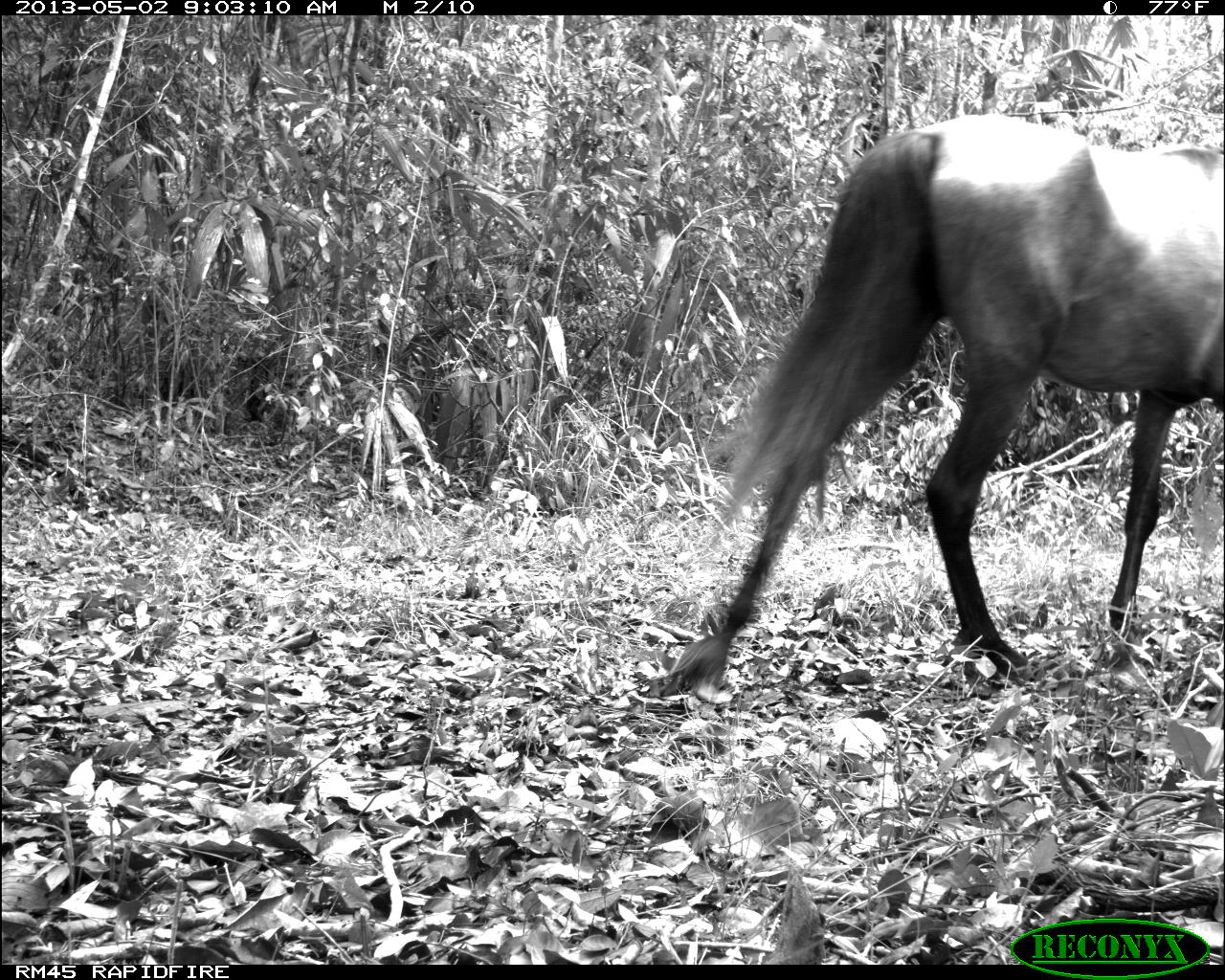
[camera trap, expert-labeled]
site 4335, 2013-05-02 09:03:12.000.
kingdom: Animalia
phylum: Chordata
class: Mammalia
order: Perissodactyla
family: Equidae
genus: Equus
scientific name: Equus ferus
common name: wild horse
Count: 14.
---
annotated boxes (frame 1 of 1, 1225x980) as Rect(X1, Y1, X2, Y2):
equus ferus: Rect(653, 107, 1225, 700)